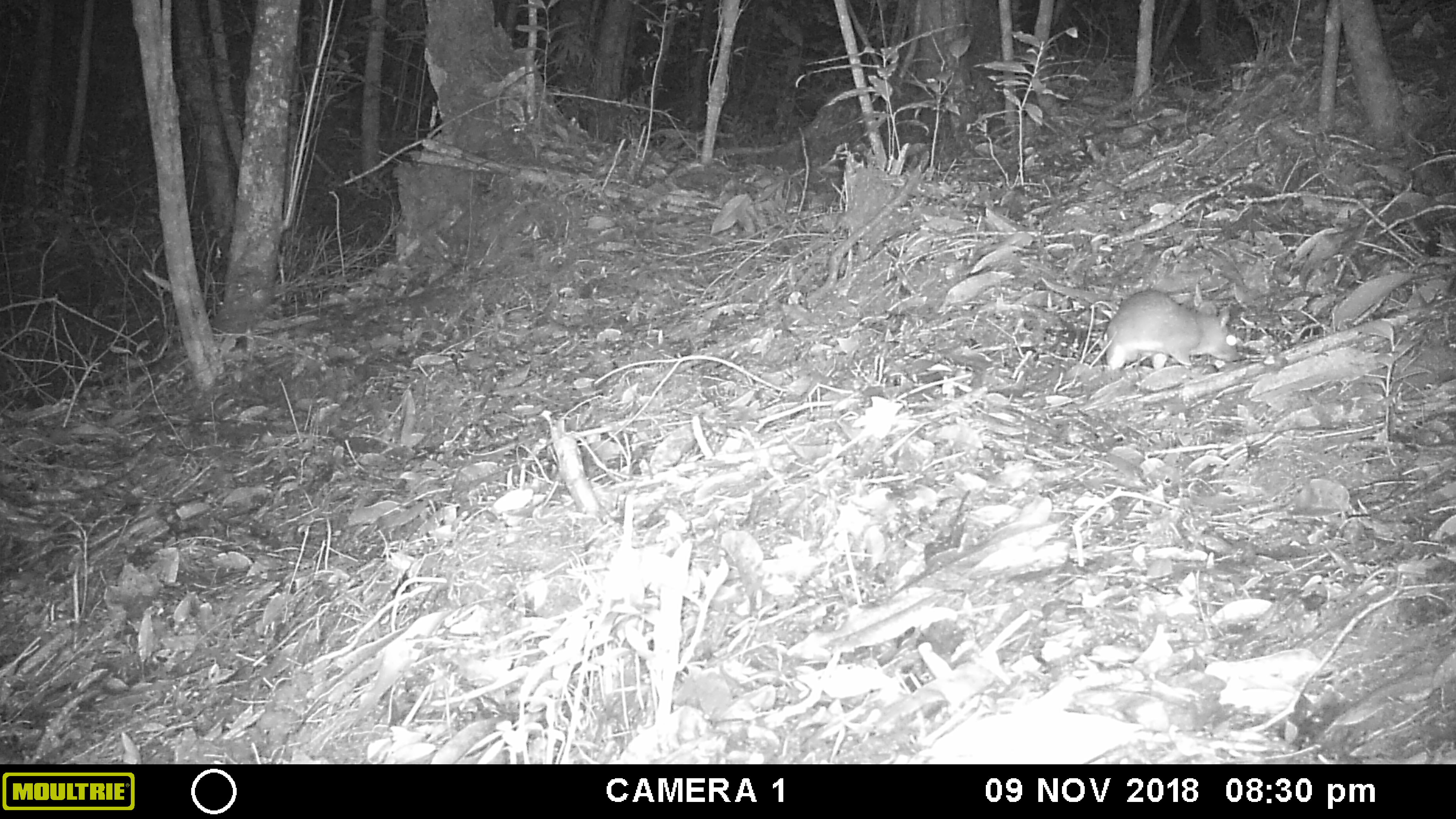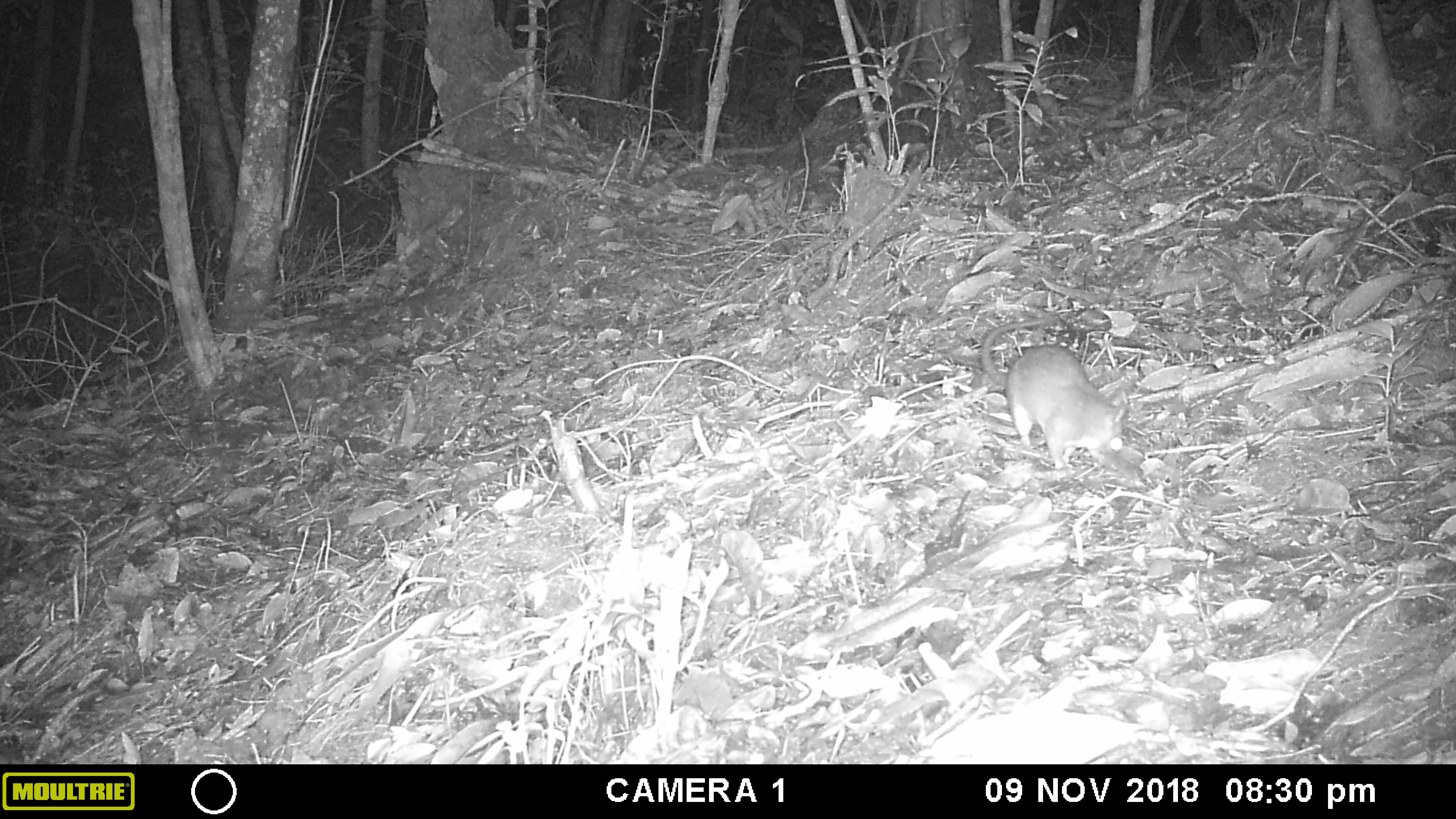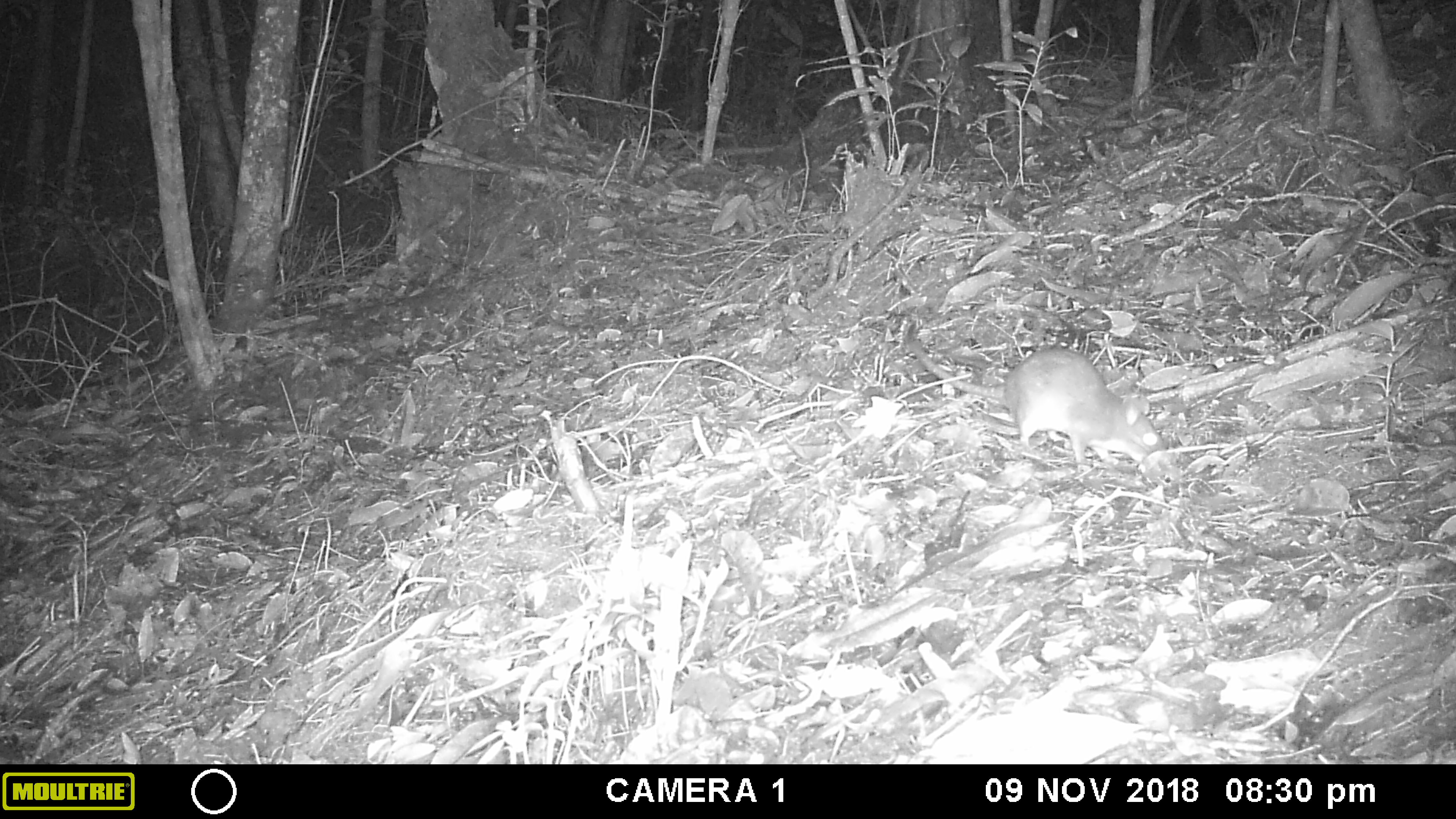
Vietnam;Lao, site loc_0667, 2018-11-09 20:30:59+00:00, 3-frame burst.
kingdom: Animalia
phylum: Chordata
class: Mammalia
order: Rodentia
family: Muridae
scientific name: Muridae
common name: old-world mice and rats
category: unidentified murid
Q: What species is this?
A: Unidentified murid (old-world mice and rats) (Muridae).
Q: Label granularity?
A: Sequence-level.